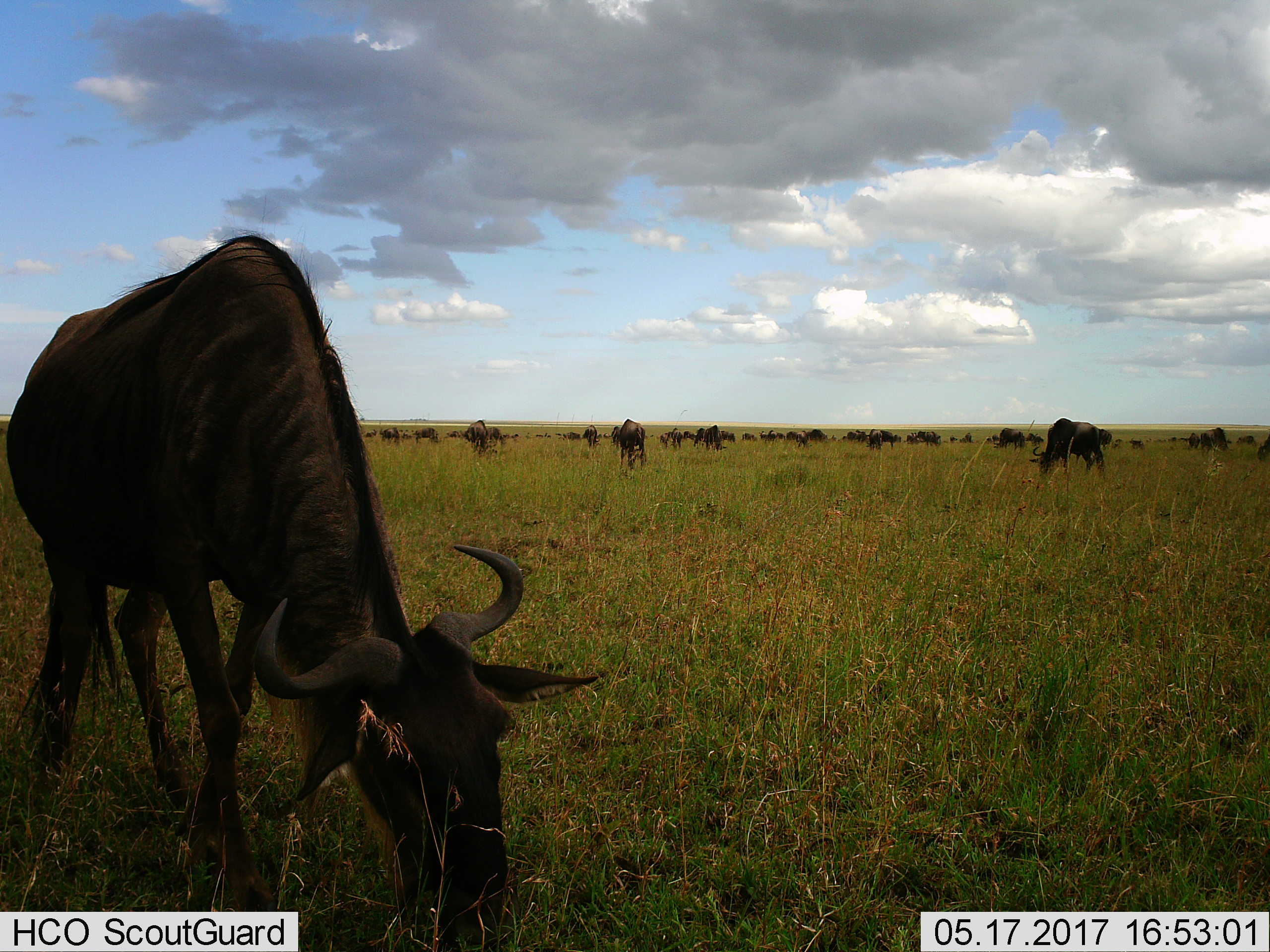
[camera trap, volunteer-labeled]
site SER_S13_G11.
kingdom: Animalia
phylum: Chordata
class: Mammalia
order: Artiodactyla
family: Bovidae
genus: Connochaetes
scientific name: Connochaetes taurinus taurinus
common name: blue wildebeest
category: wildebeestblue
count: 11-50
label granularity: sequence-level